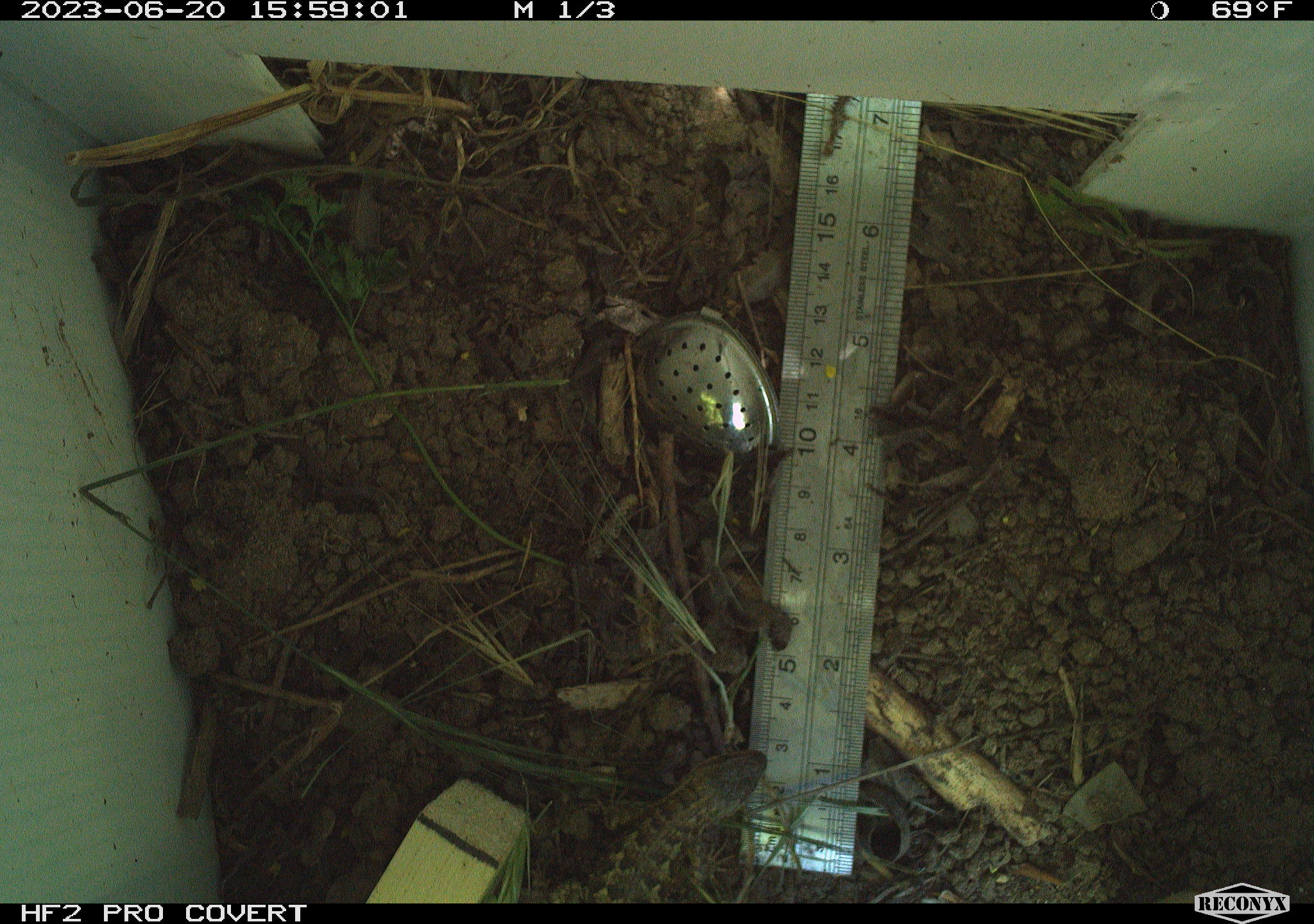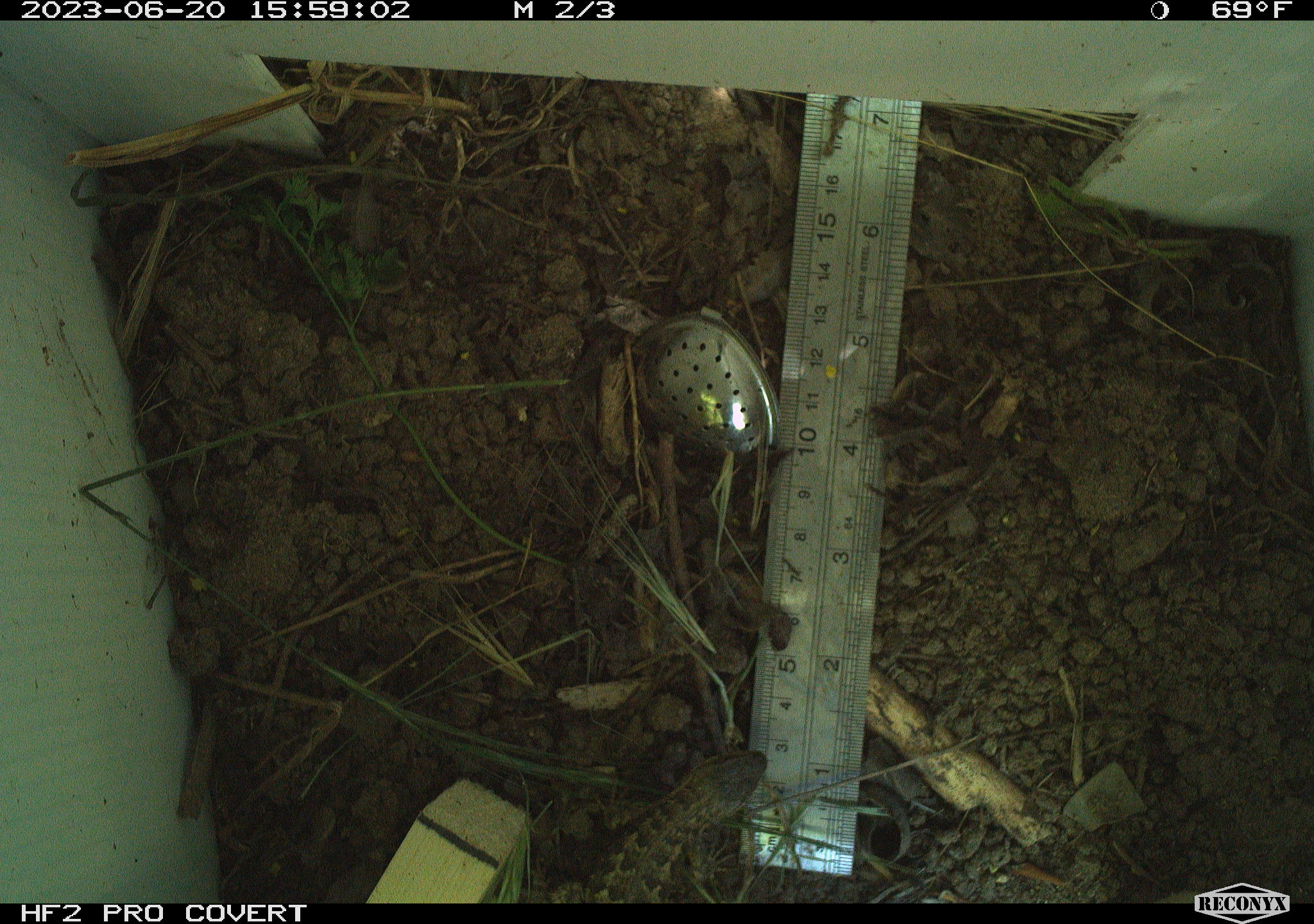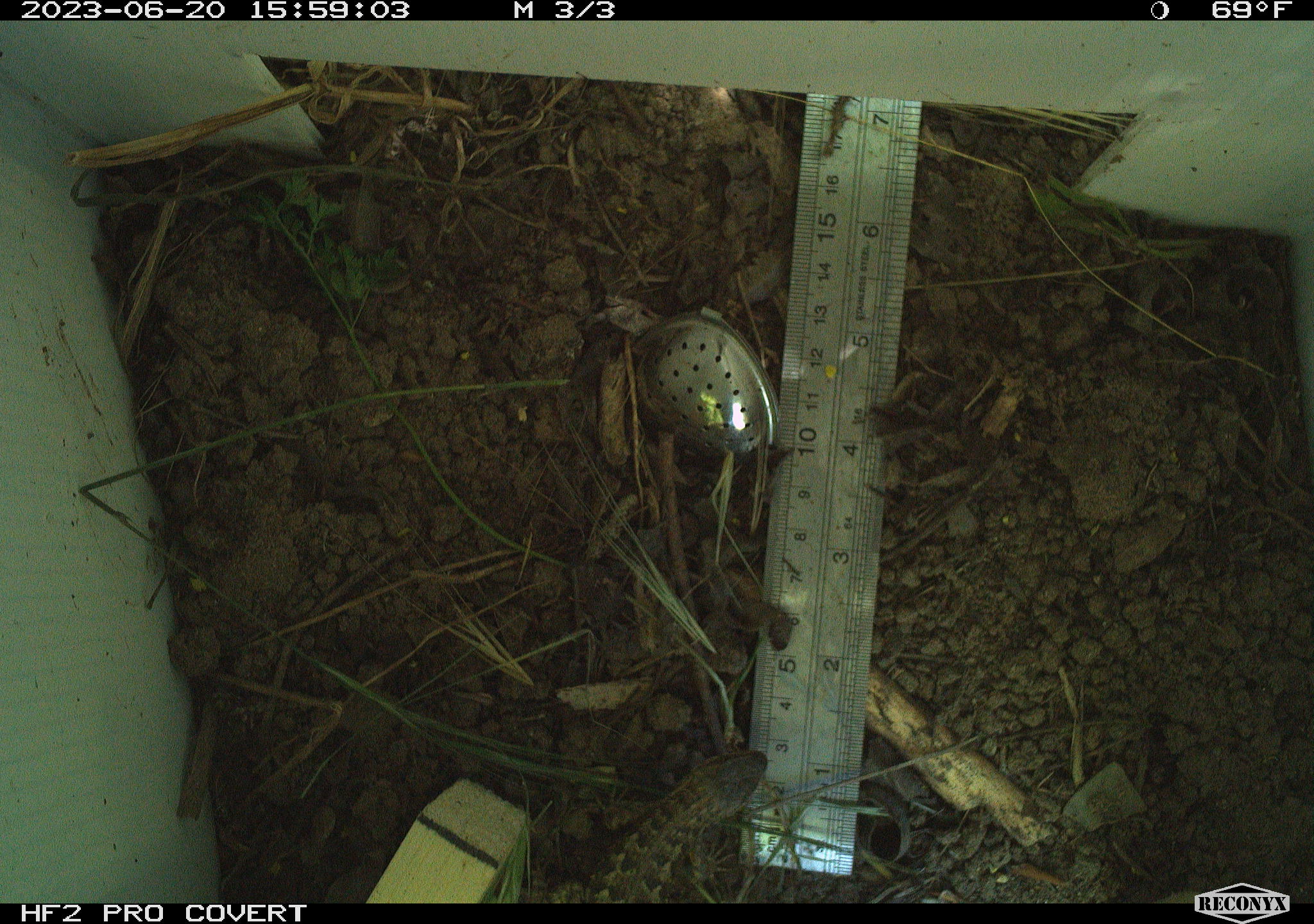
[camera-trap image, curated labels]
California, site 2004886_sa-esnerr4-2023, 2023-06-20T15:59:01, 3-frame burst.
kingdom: Animalia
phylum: Chordata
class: Reptilia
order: Squamata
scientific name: Squamata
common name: lizards and snakes